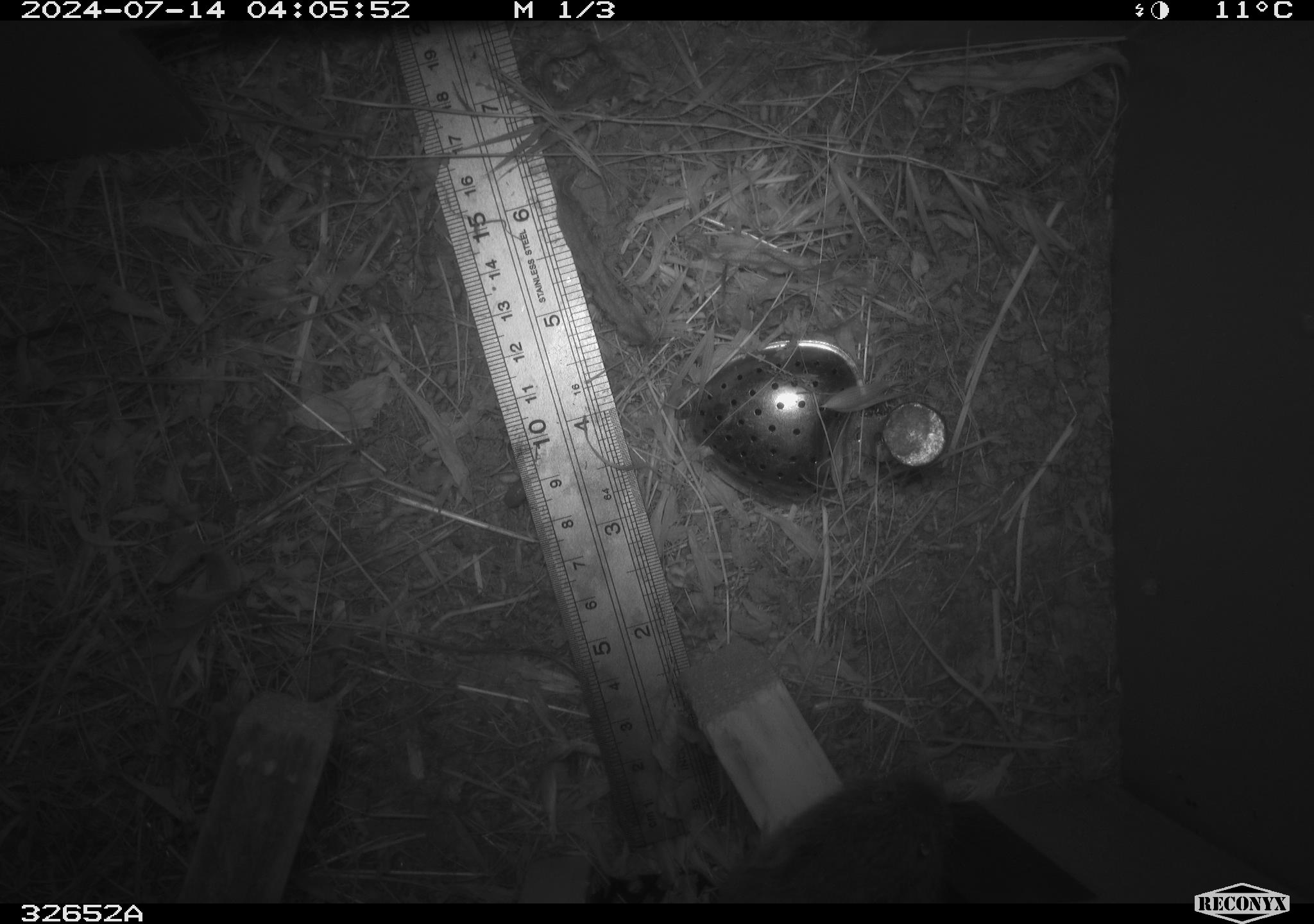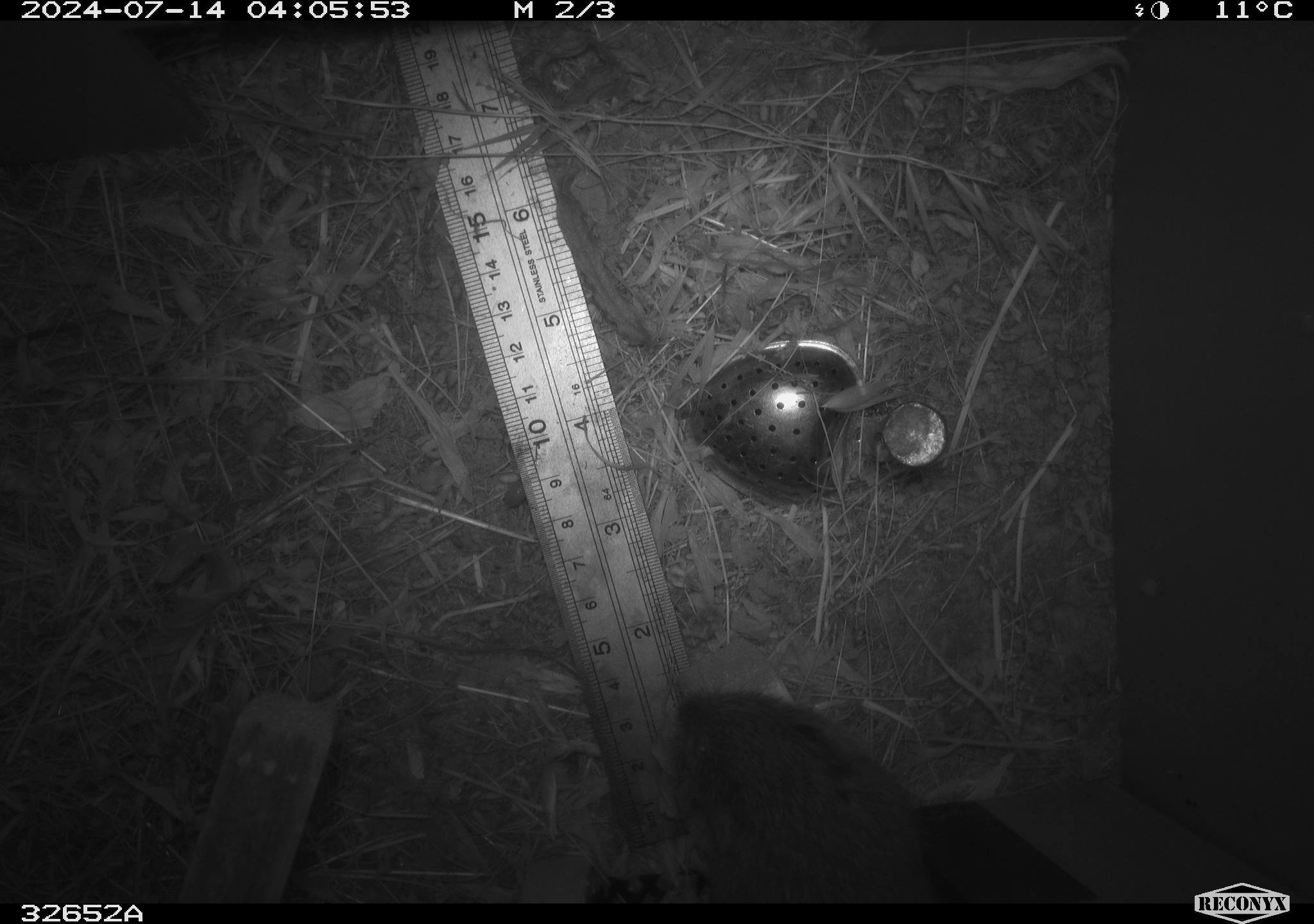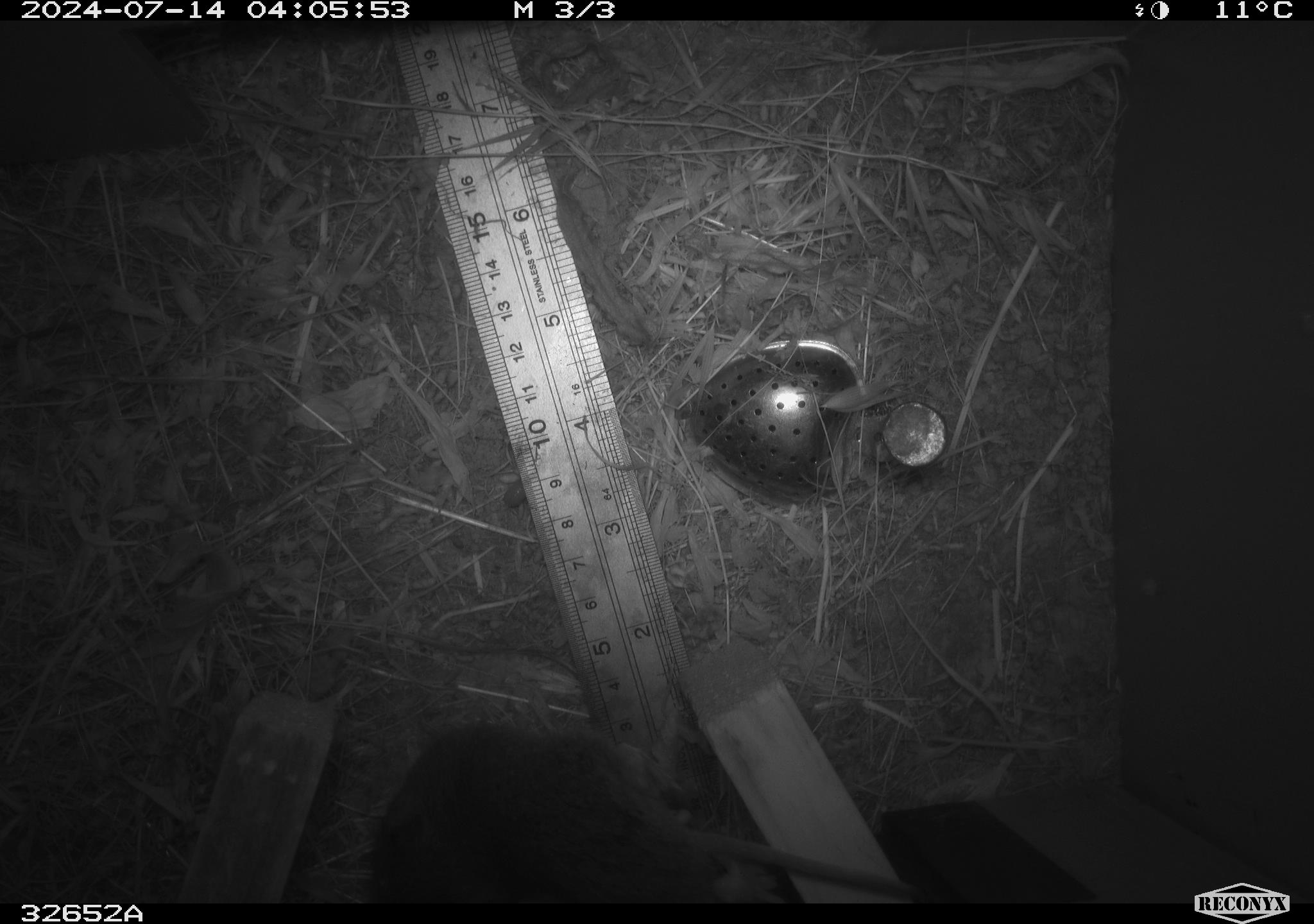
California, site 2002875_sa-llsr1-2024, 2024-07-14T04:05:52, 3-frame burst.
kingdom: Animalia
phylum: Chordata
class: Mammalia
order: Rodentia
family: Cricetidae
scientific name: Arvicolinae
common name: voles, lemmings, and muskrats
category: arvicolinae subfamily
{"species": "arvicolinae subfamily (voles, lemmings, and muskrats) (Arvicolinae)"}